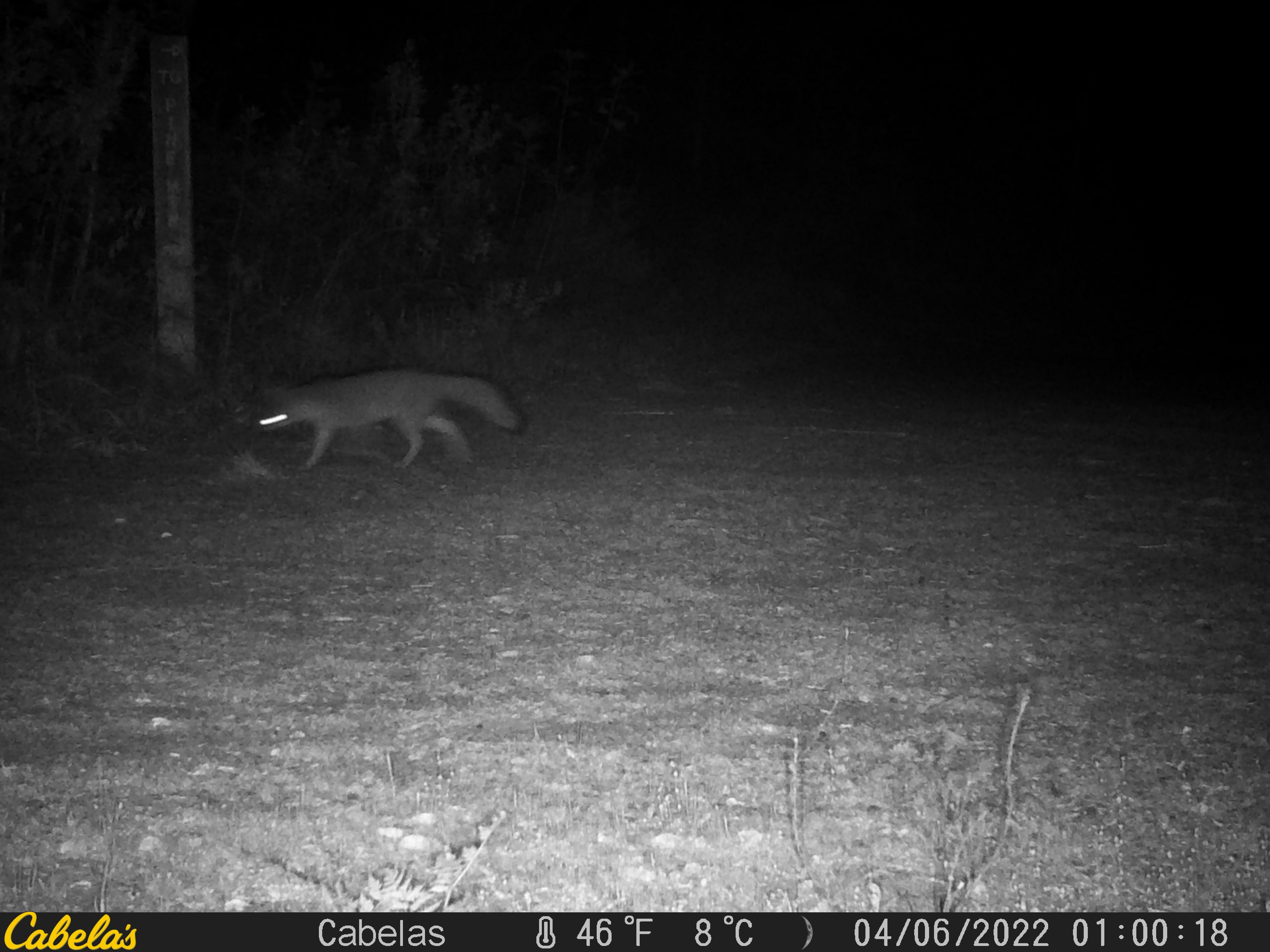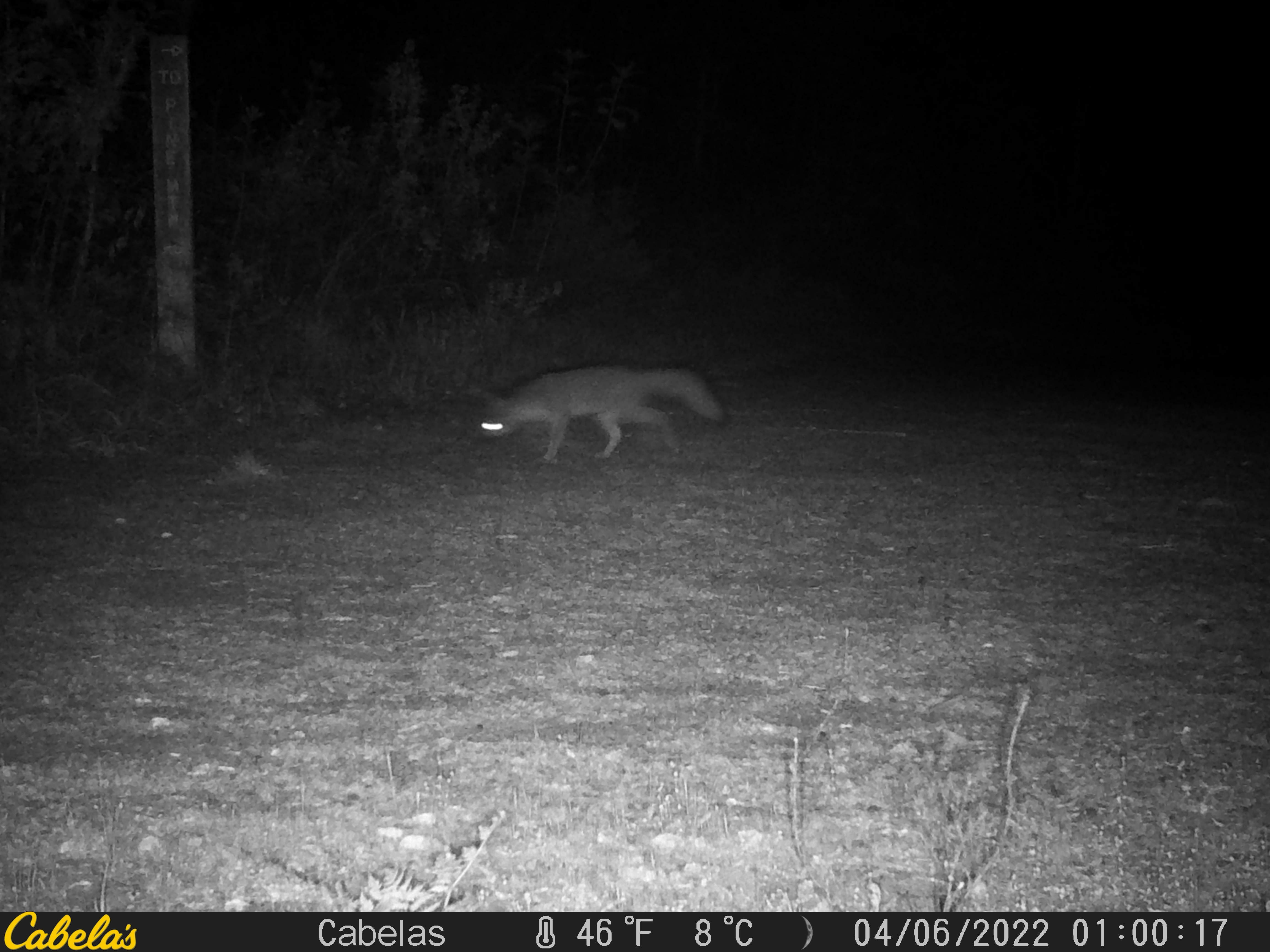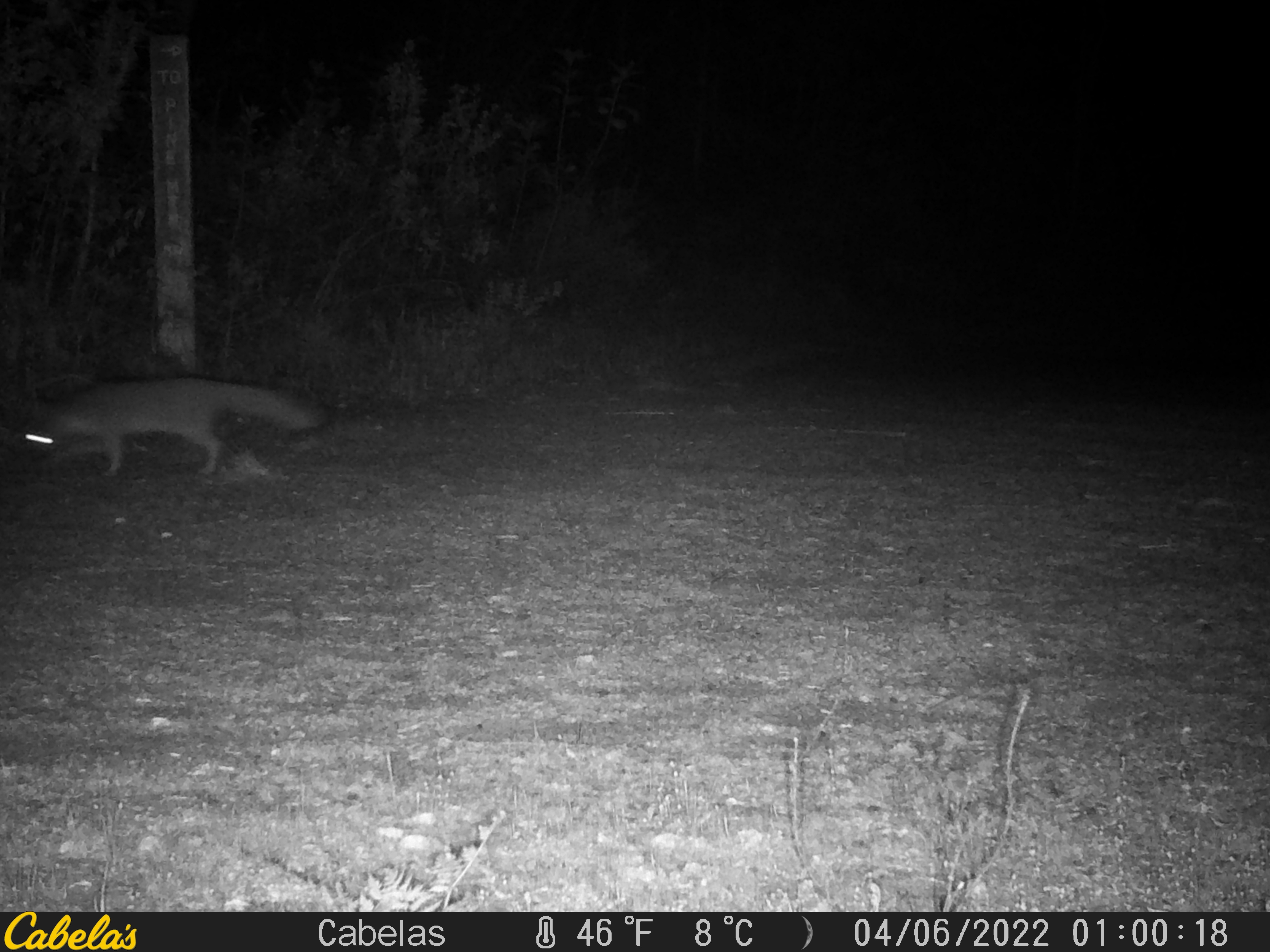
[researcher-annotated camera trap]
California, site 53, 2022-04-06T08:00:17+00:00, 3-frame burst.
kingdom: Animalia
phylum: Chordata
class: Mammalia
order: Carnivora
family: Canidae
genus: Urocyon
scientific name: Urocyon cinereoargenteus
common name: gray fox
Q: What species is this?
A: Gray fox (Urocyon cinereoargenteus).